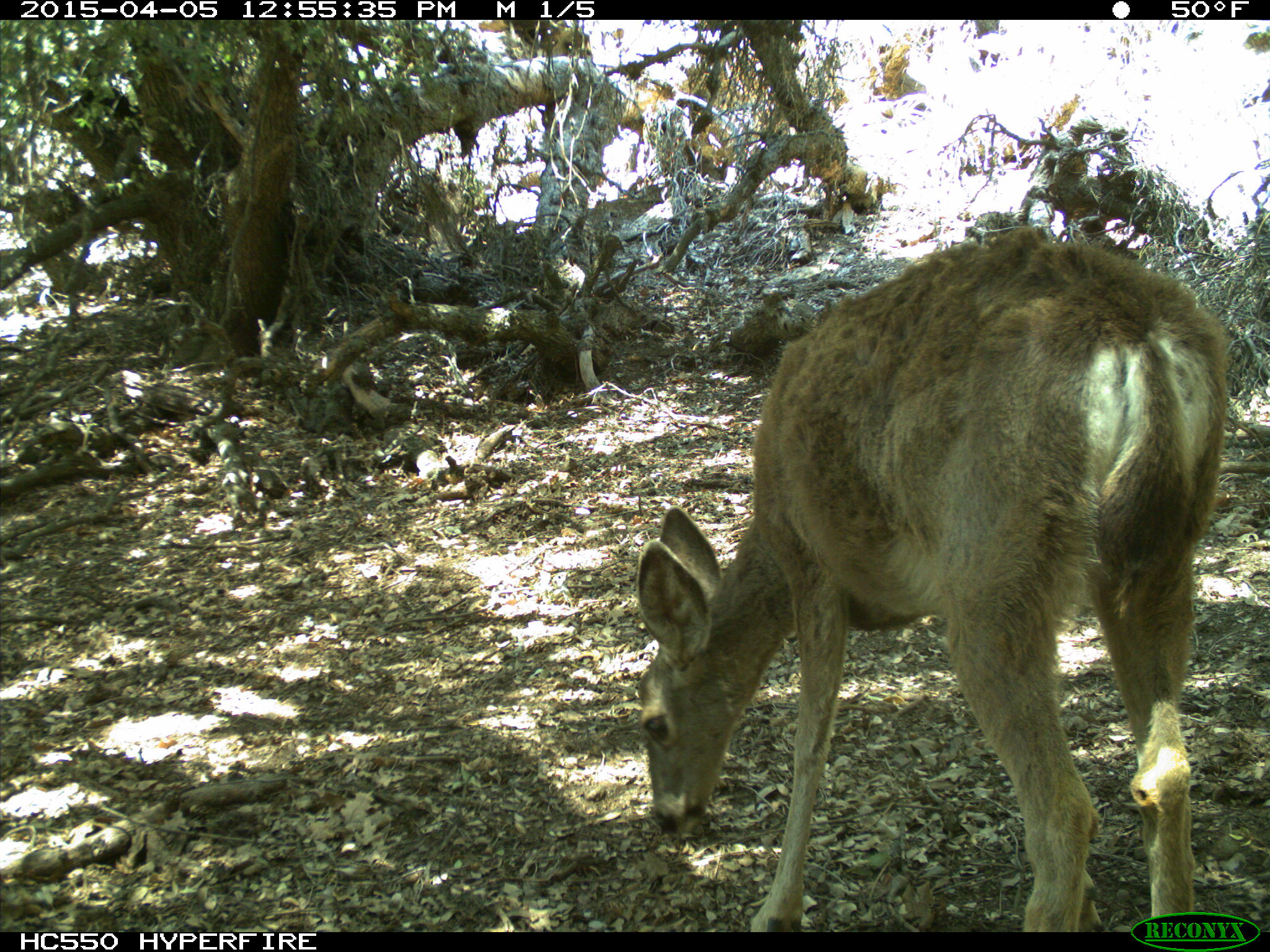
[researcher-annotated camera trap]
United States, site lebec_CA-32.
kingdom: Animalia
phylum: Chordata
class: Mammalia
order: Artiodactyla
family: Cervidae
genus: Odocoileus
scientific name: Odocoileus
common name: deer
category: unidentified deer